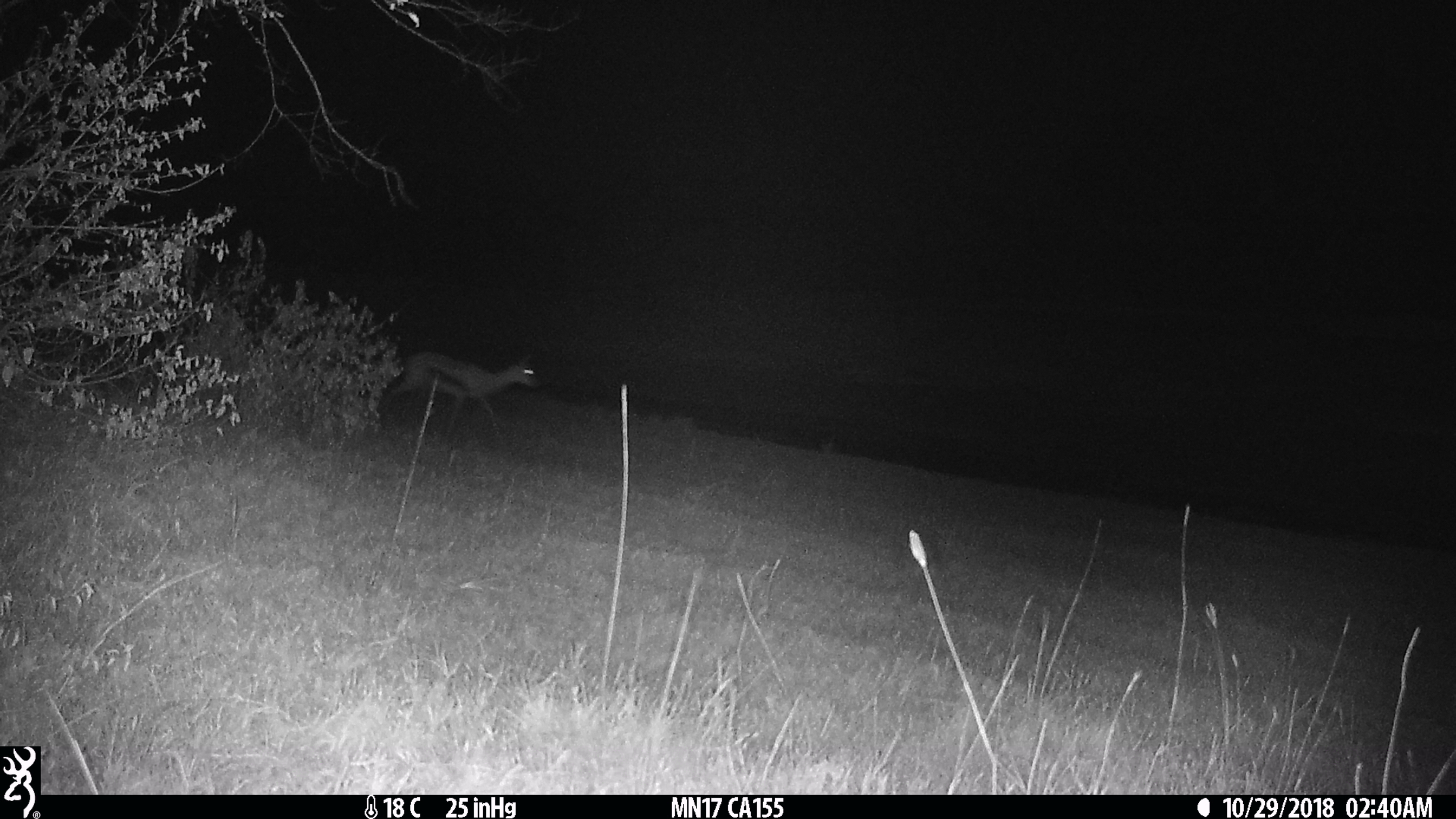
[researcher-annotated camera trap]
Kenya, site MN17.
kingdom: Animalia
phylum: Chordata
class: Mammalia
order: Artiodactyla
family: Bovidae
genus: Eudorcas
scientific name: Eudorcas thomsonii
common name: thomon's gazelle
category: gazelle thomsons